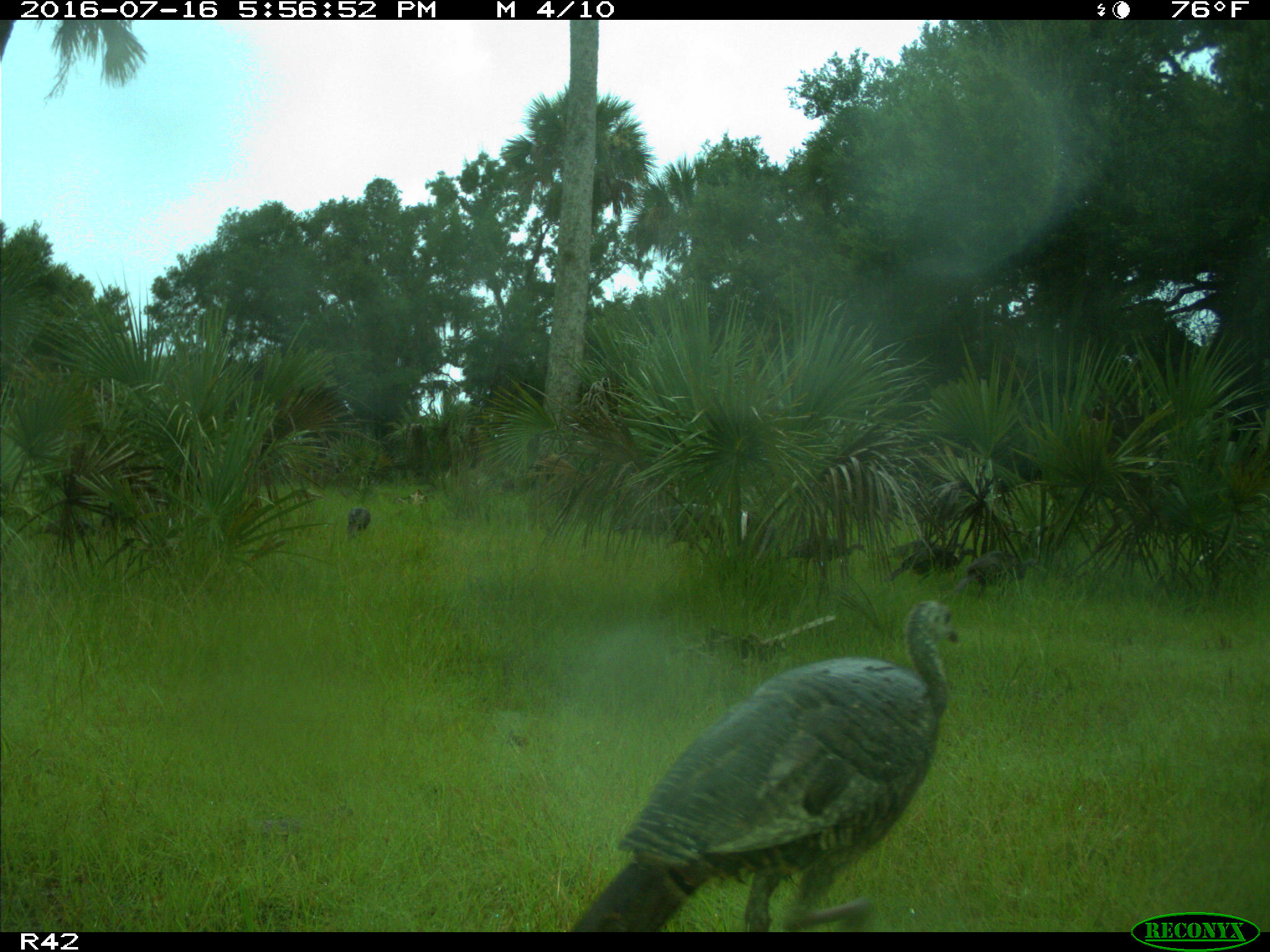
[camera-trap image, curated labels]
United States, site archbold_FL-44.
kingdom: Animalia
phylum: Chordata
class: Aves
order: Galliformes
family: Phasianidae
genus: Meleagris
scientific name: Meleagris gallopavo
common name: wild turkey